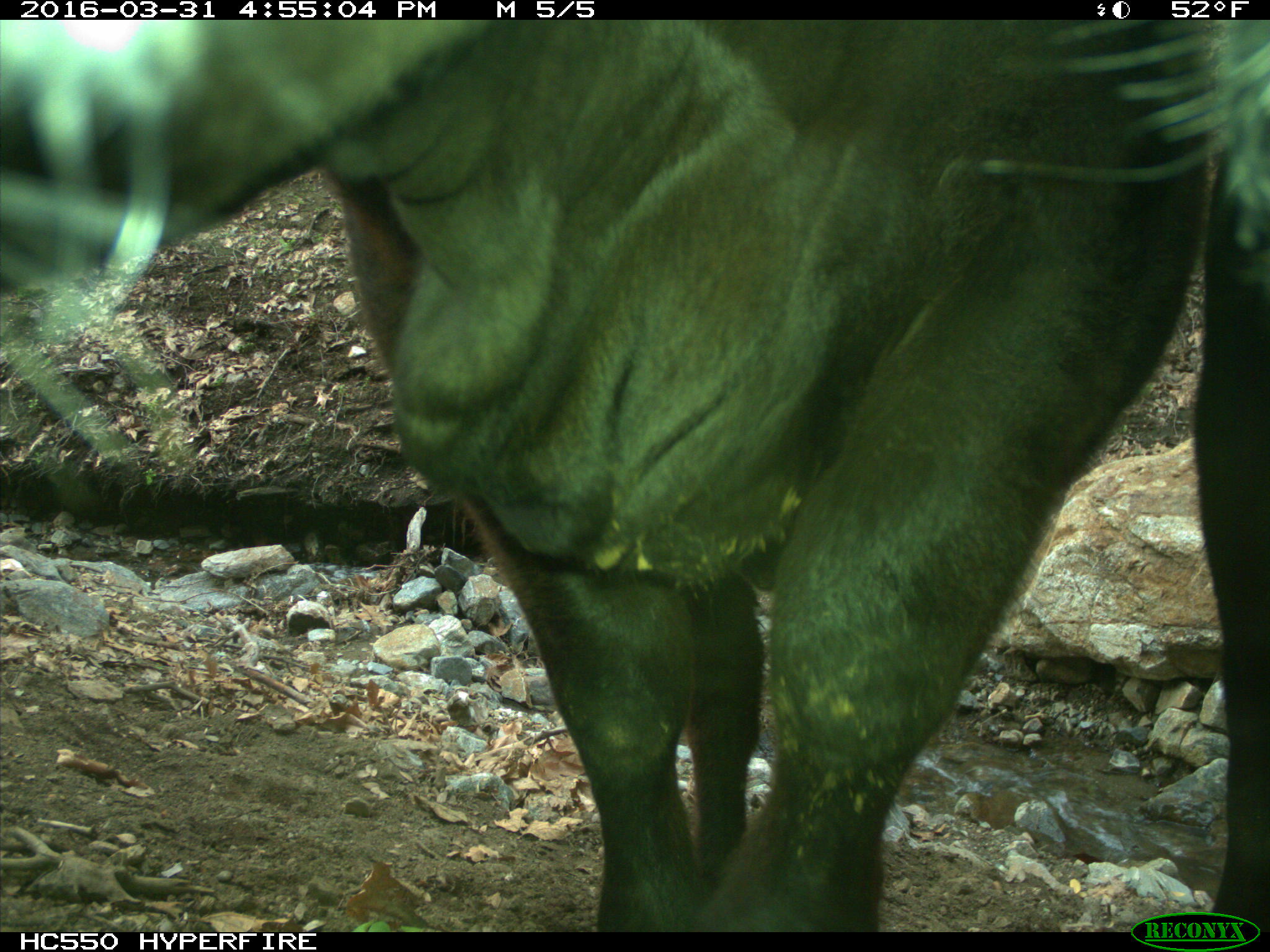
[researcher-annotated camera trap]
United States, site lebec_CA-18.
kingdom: Animalia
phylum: Chordata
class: Mammalia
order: Artiodactyla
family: Bovidae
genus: Bos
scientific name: Bos taurus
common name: domestic cow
Bos taurus (domestic cow).